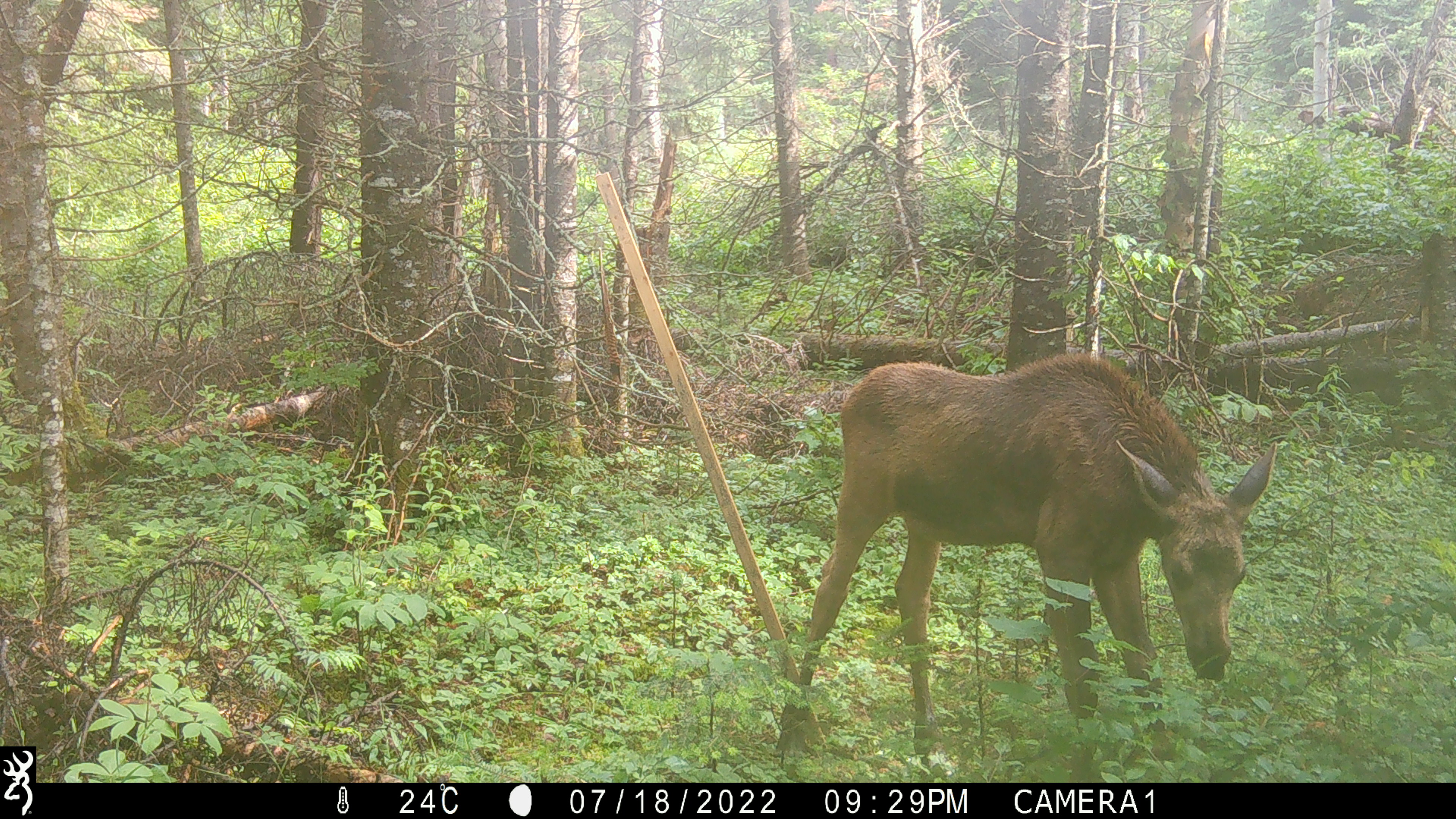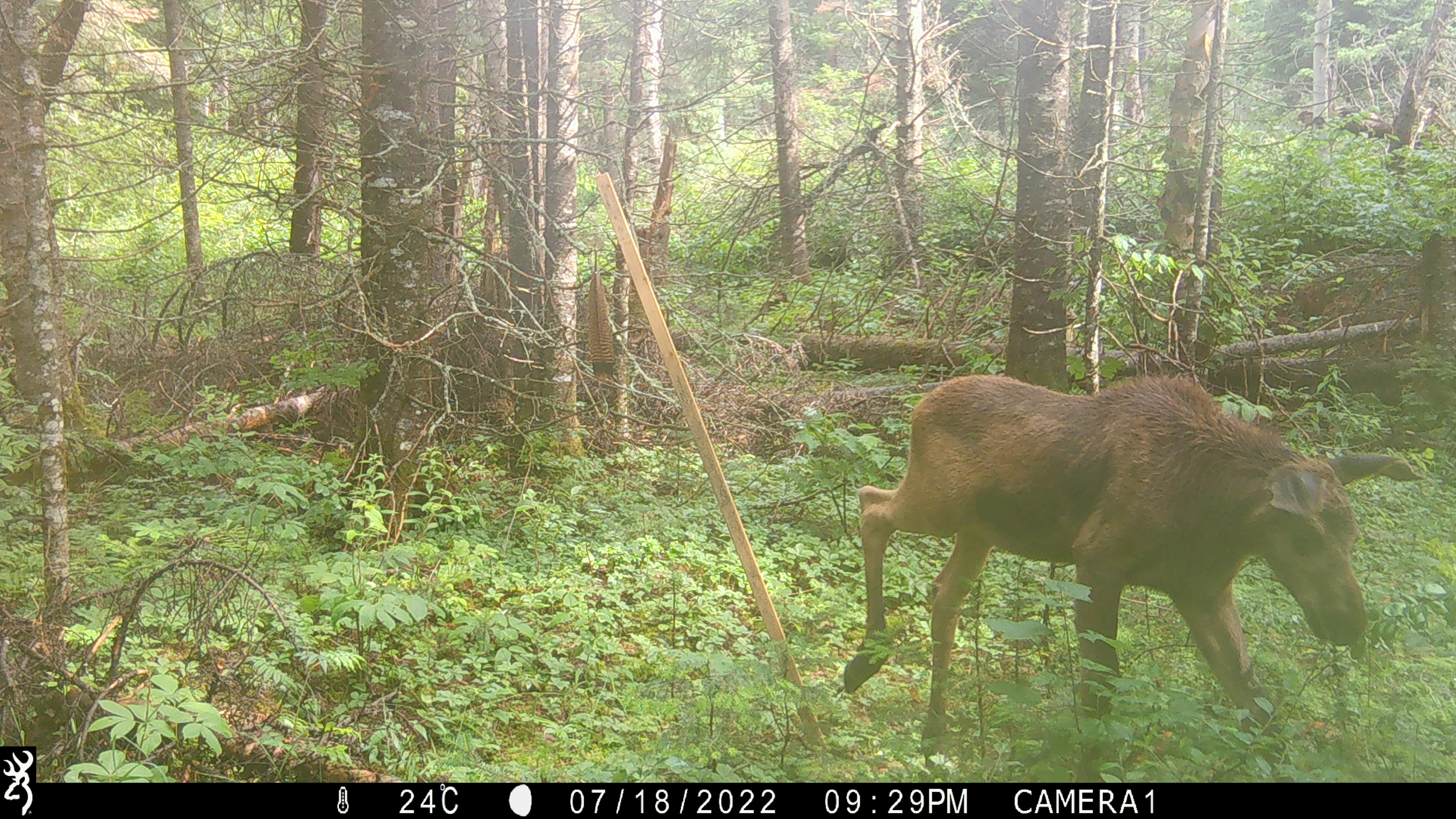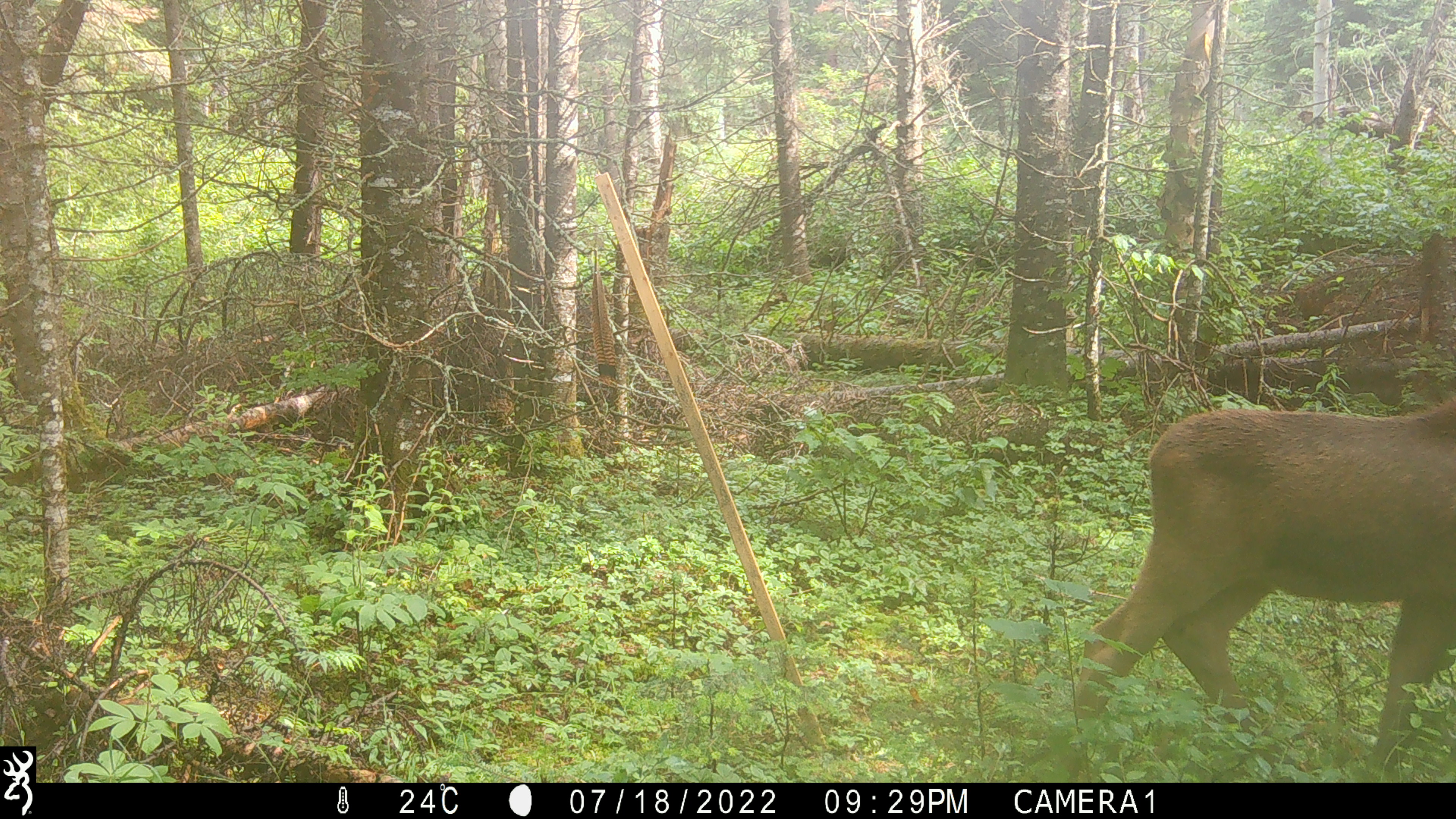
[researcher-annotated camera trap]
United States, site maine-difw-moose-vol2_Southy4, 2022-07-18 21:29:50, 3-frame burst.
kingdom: Animalia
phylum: Chordata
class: Mammalia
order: Artiodactyla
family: Cervidae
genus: Alces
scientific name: Alces alces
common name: moose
Moose (Alces alces).